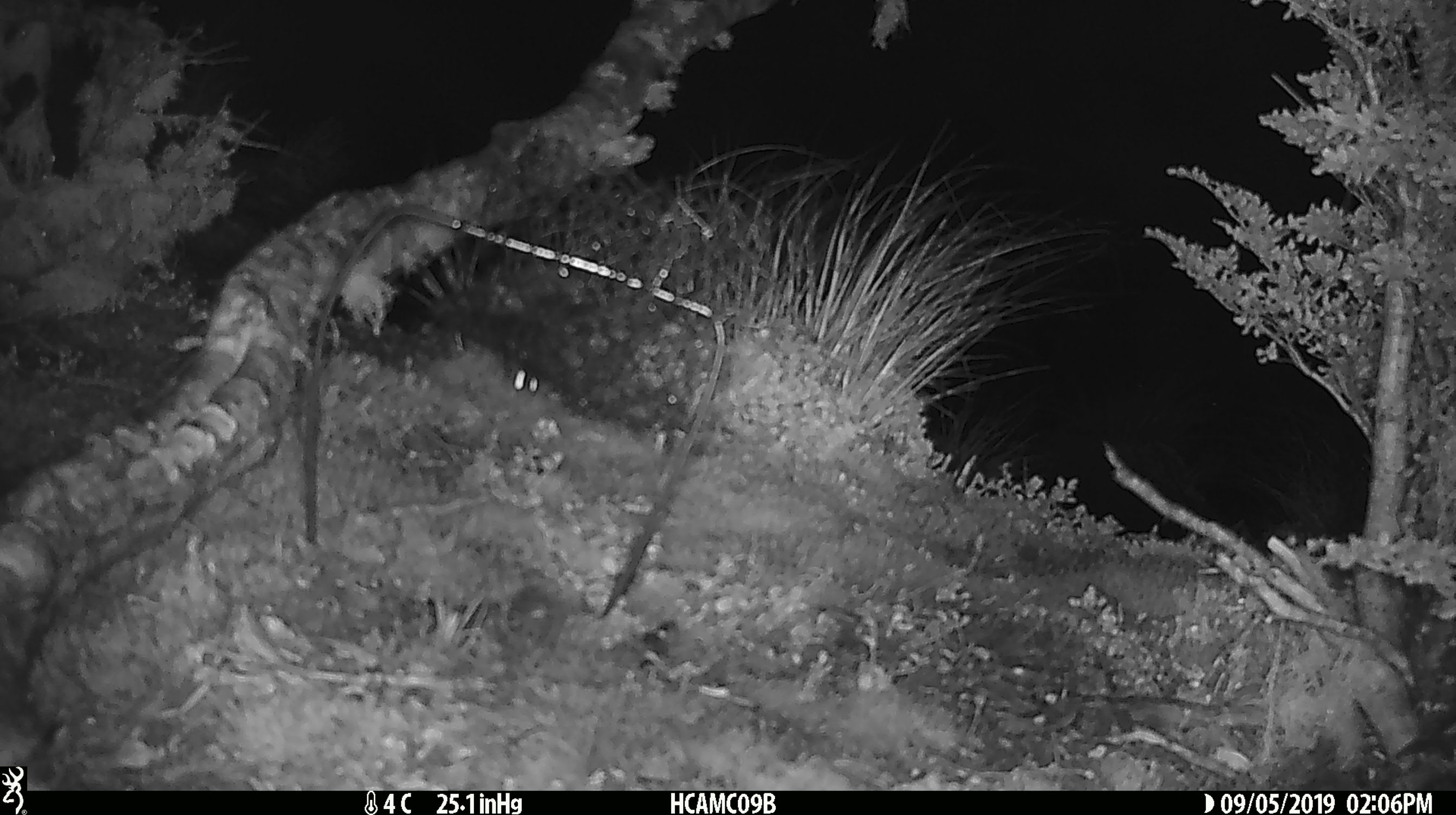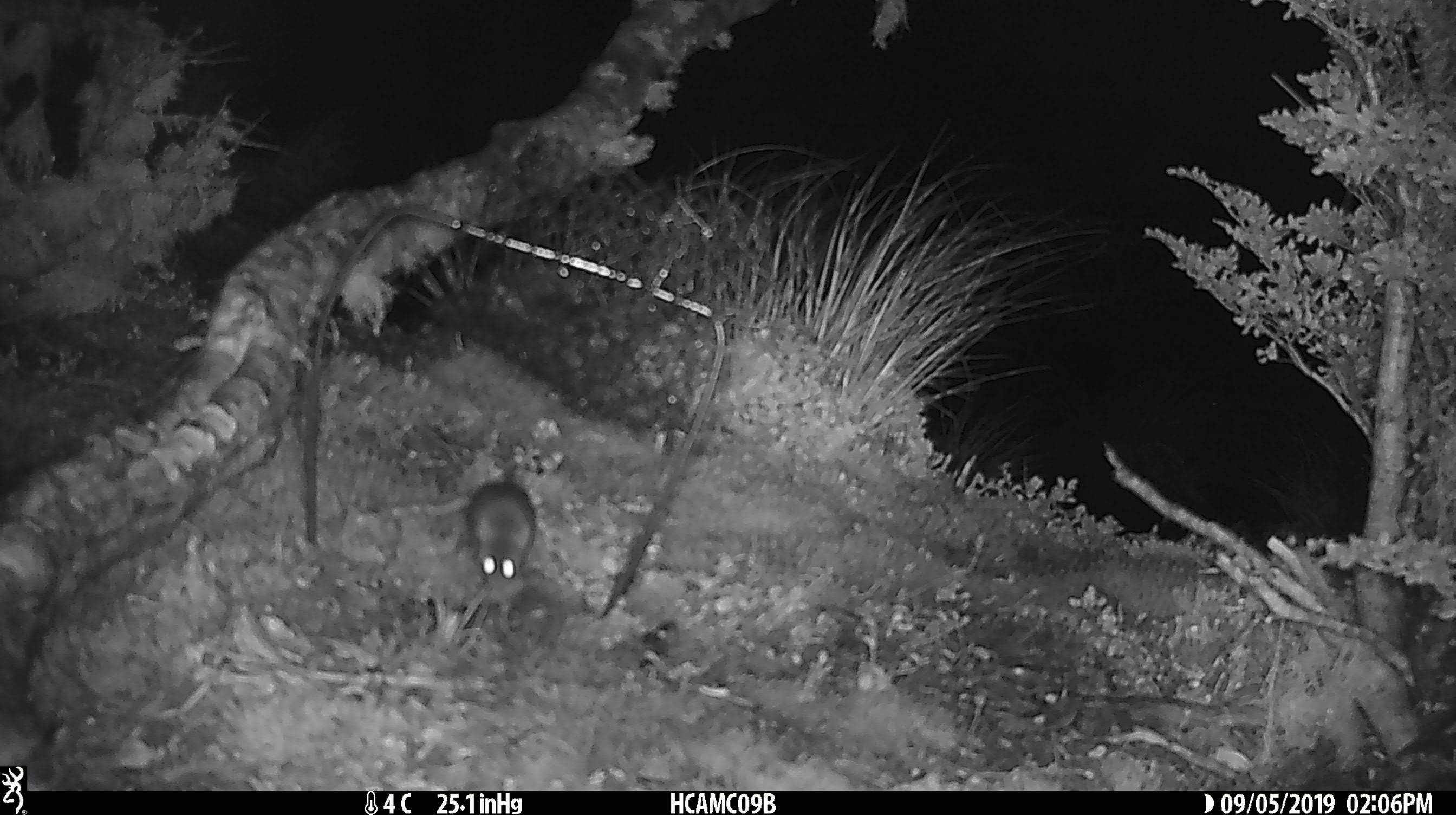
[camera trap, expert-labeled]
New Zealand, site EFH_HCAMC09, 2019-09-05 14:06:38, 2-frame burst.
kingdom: Animalia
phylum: Chordata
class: Mammalia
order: Rodentia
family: Muridae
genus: Mus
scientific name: Mus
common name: mouse